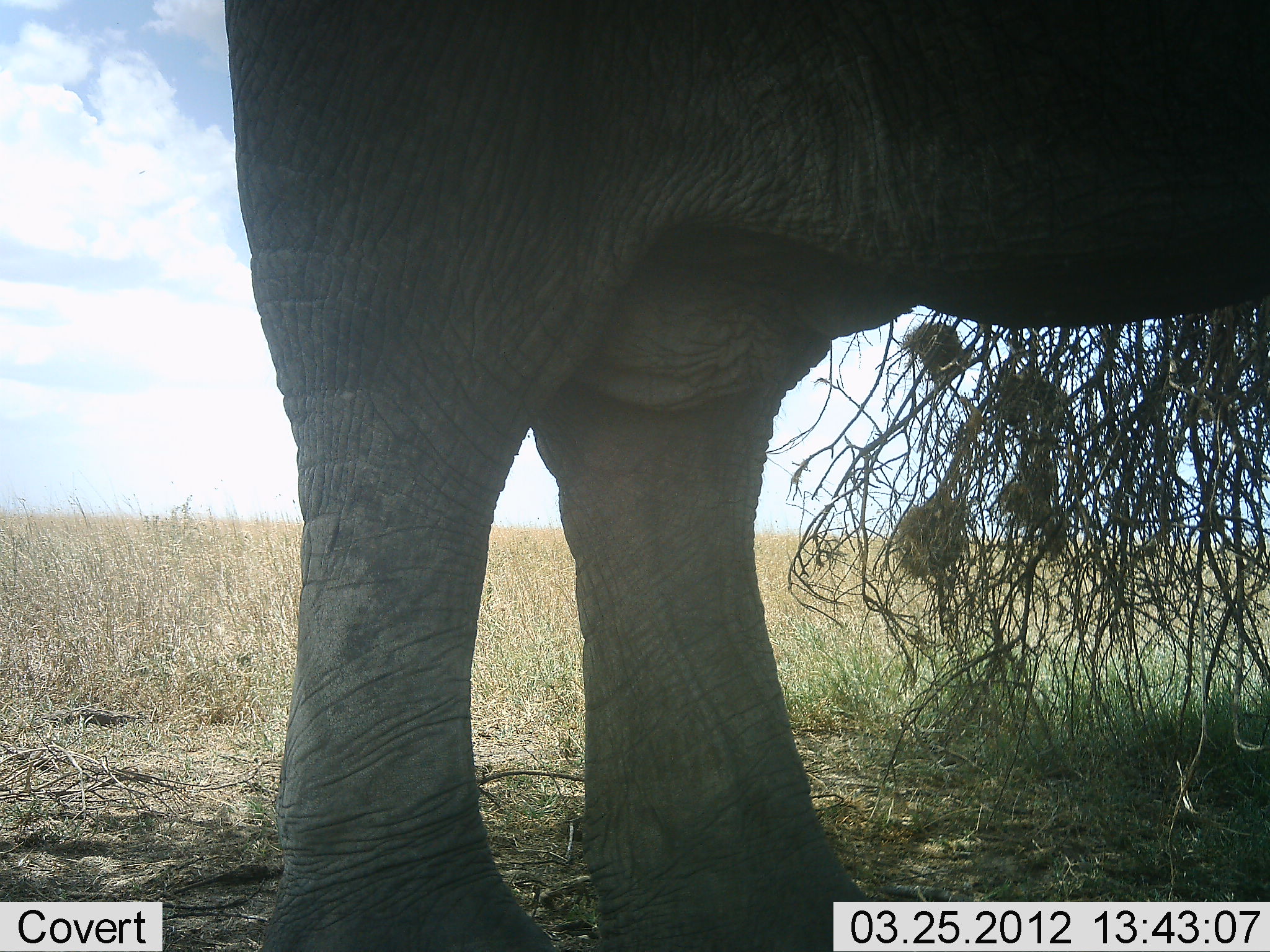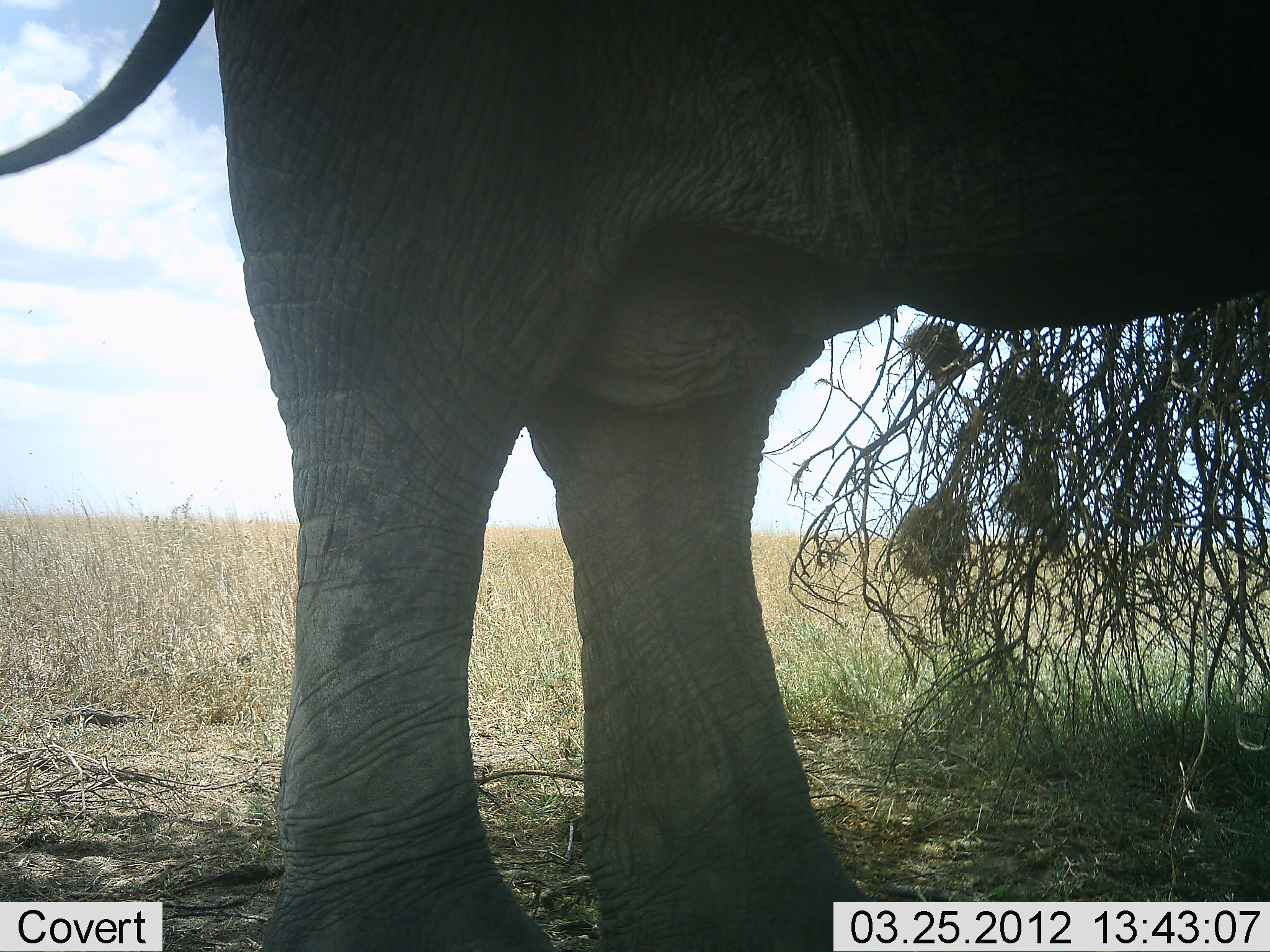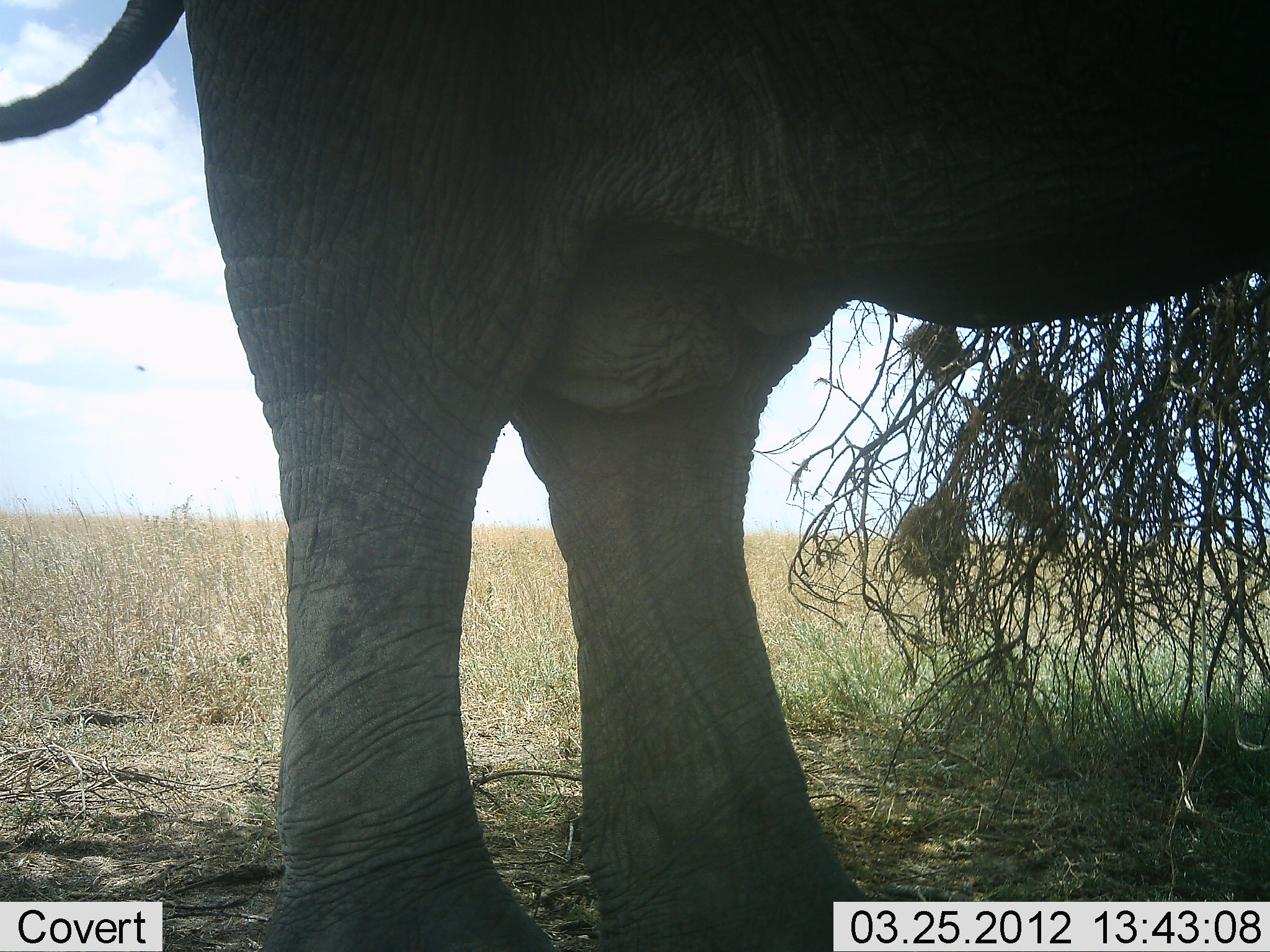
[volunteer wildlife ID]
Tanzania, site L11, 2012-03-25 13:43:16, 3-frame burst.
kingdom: Animalia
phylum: Chordata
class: Mammalia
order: Proboscidea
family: Elephantidae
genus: Loxodonta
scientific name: Loxodonta africana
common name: african bush elephant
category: elephant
Elephant (african bush elephant) (Loxodonta africana), count 1. Behavior (volunteer vote fractions): standing 95%, resting 0%, moving 0%, interacting 0%. Young present (vote fraction): 0%. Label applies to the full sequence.